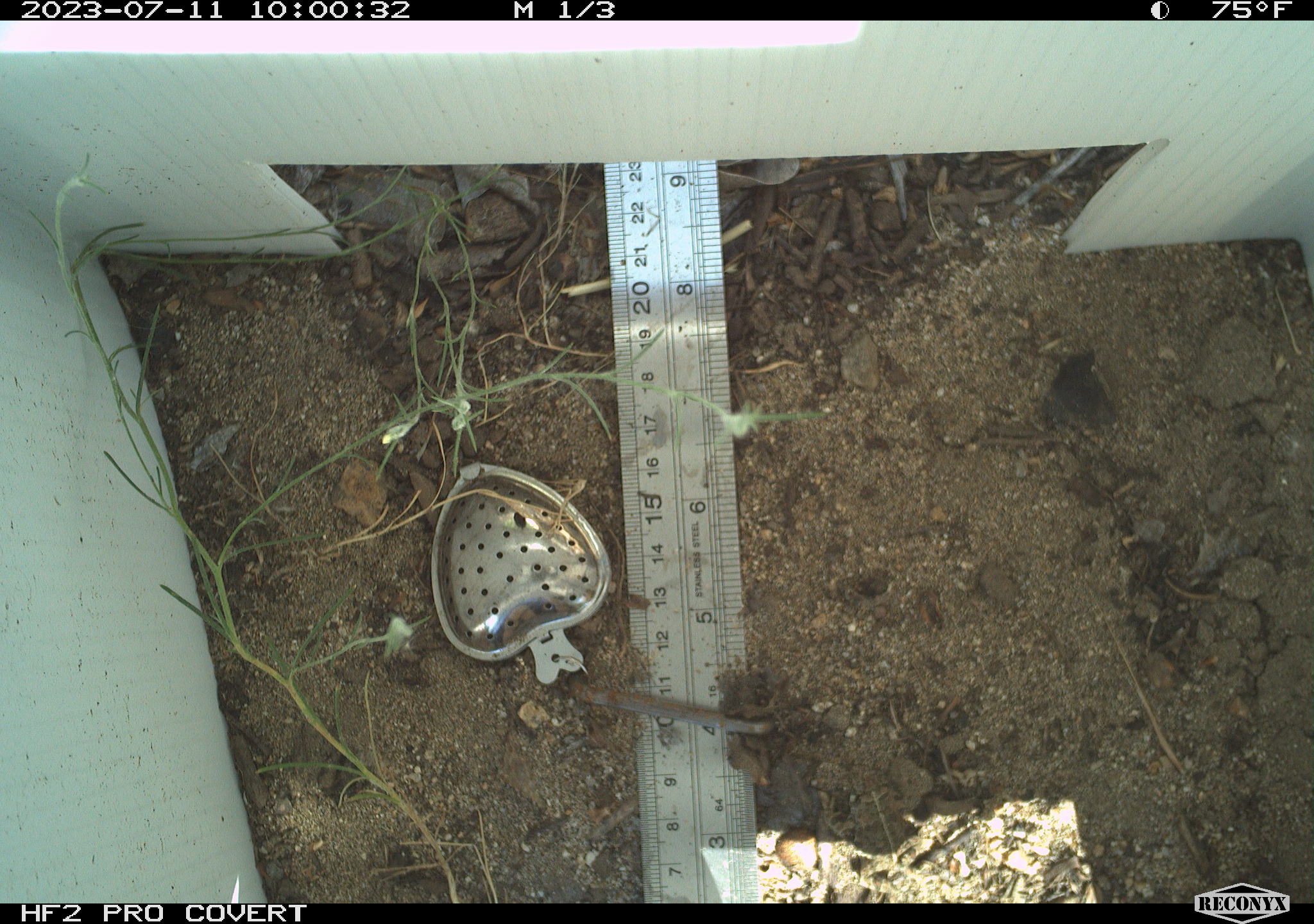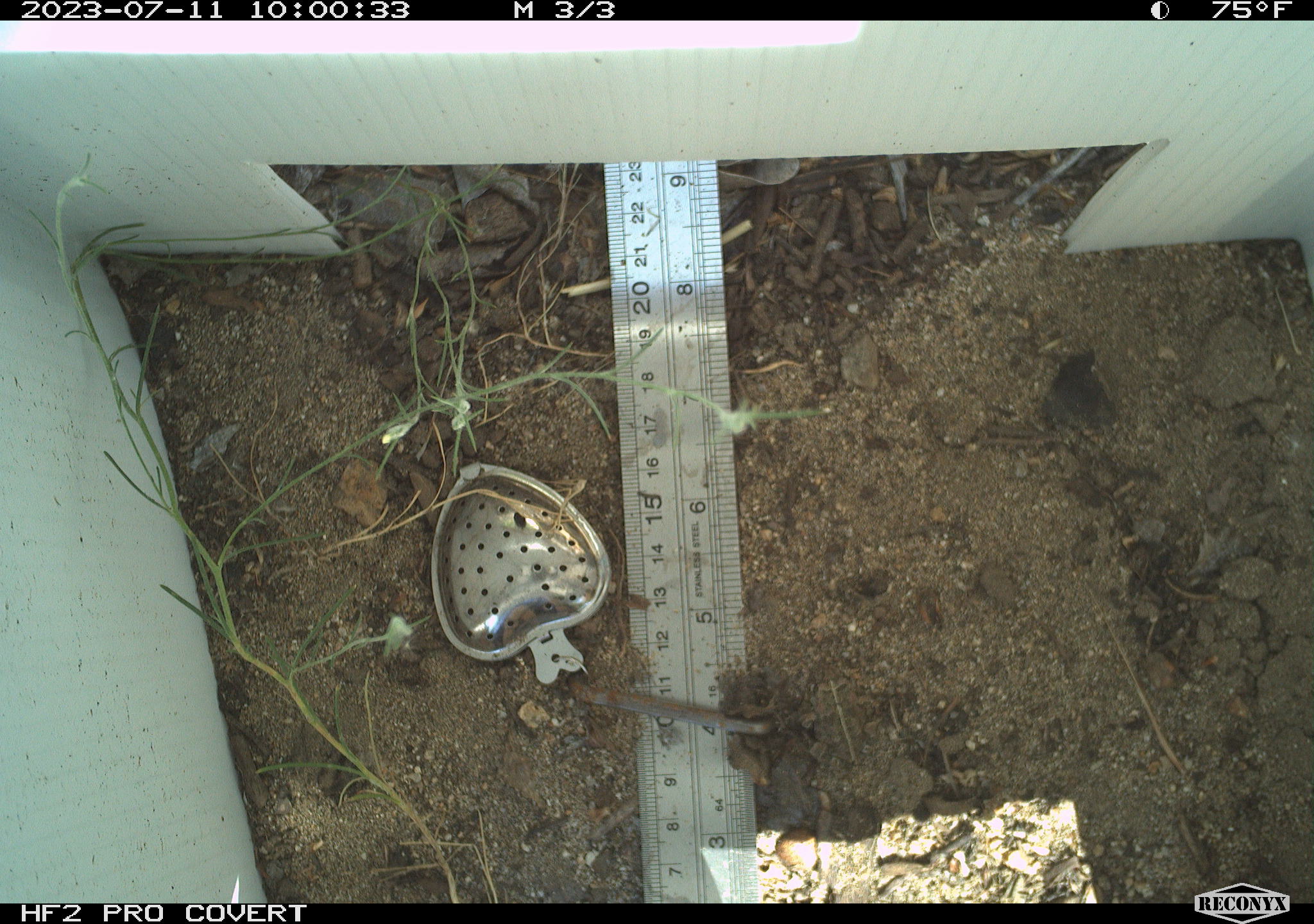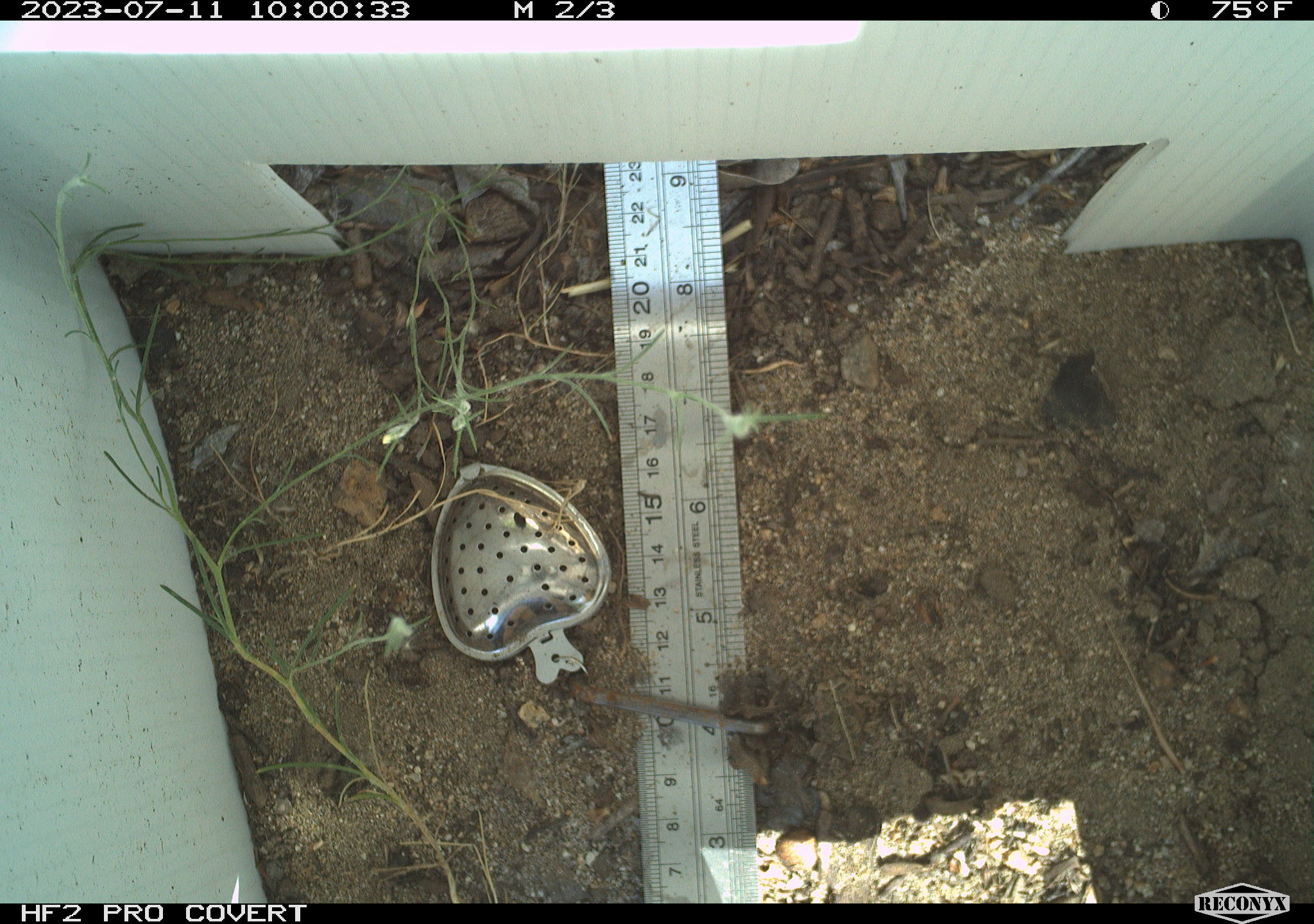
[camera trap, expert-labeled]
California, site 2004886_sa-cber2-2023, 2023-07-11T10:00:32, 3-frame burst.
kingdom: Animalia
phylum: Chordata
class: Amphibia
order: Anura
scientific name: Anura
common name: frogs